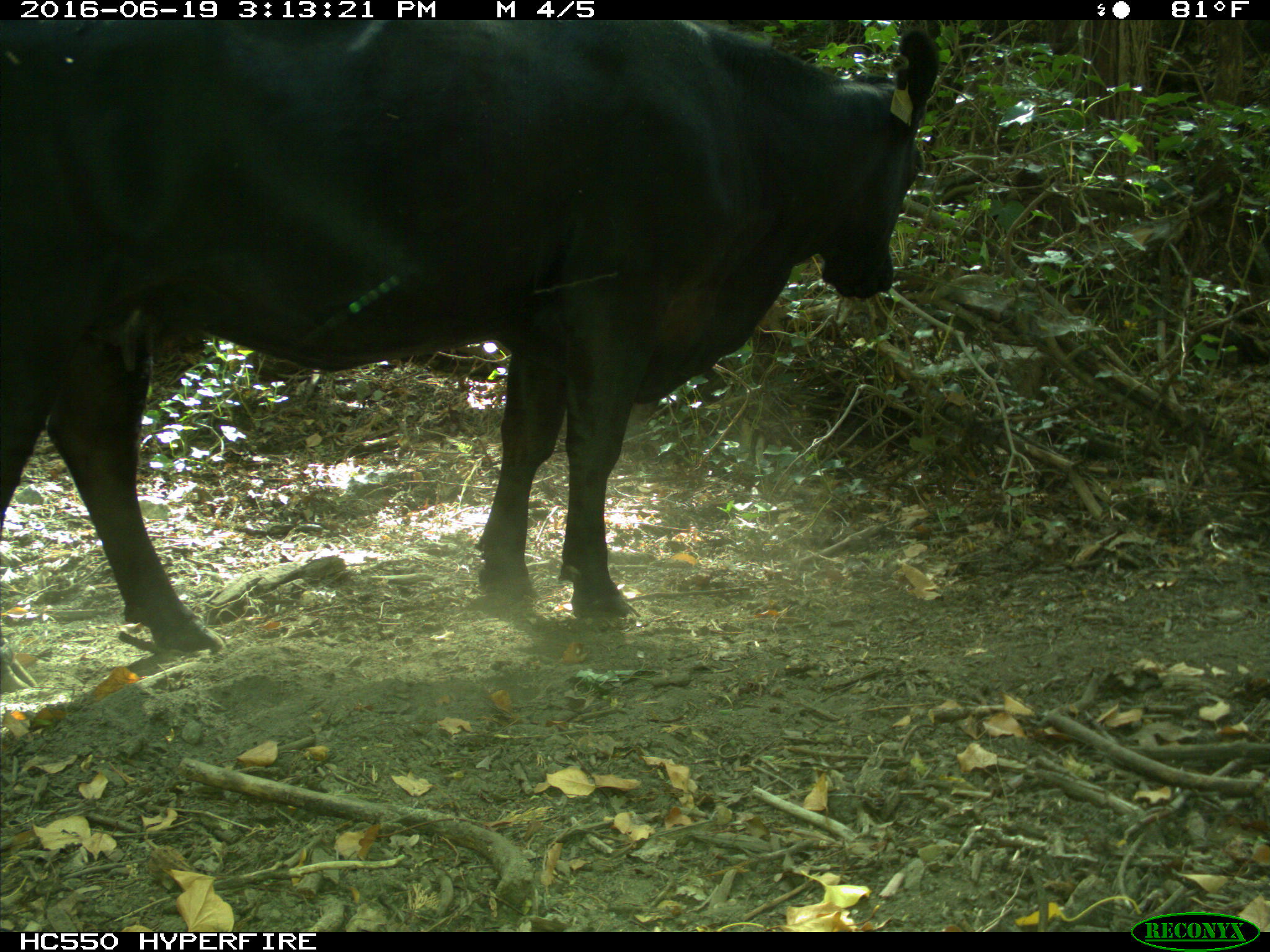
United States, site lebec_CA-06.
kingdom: Animalia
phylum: Chordata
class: Mammalia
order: Artiodactyla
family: Bovidae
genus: Bos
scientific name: Bos taurus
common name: domestic cow